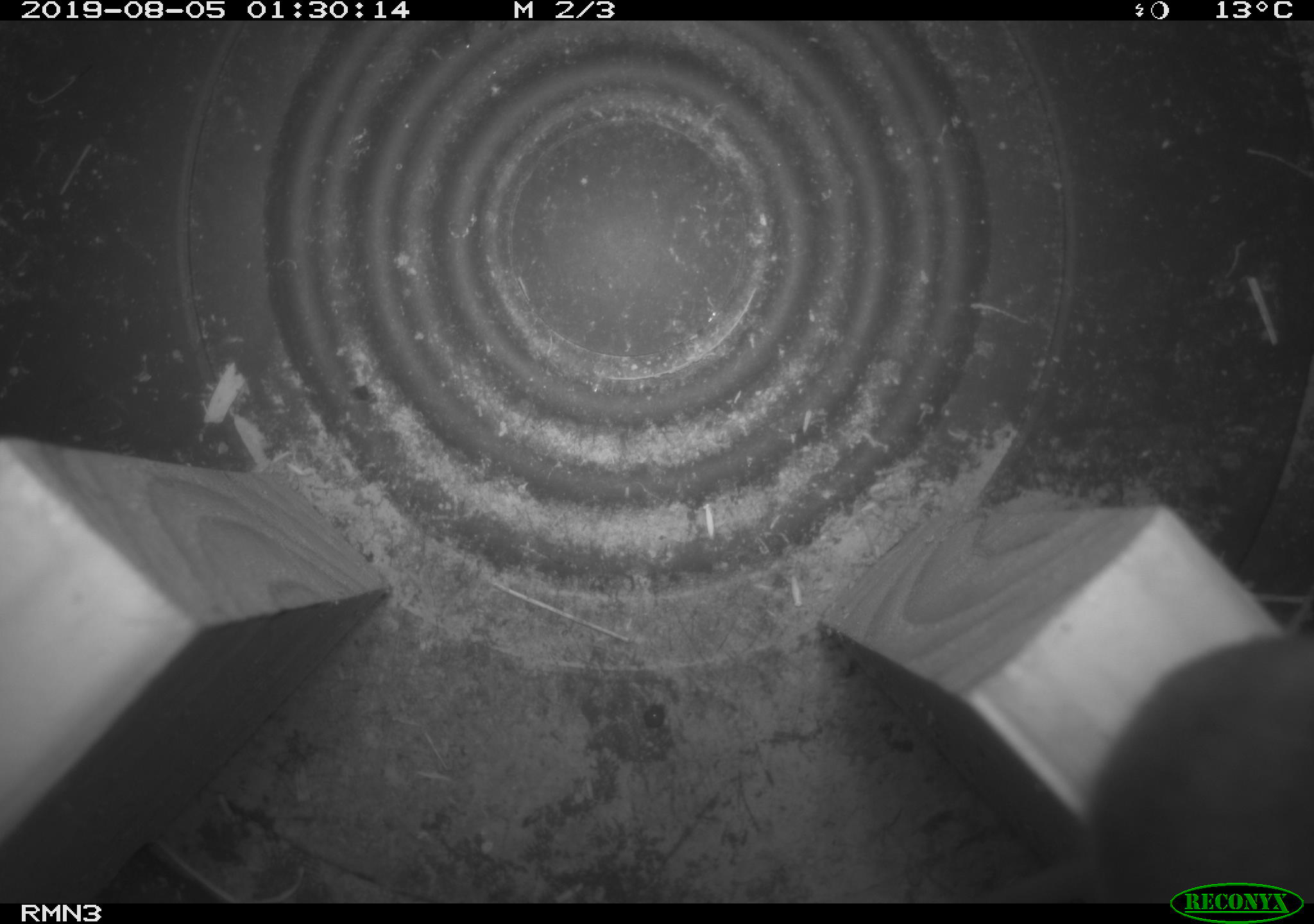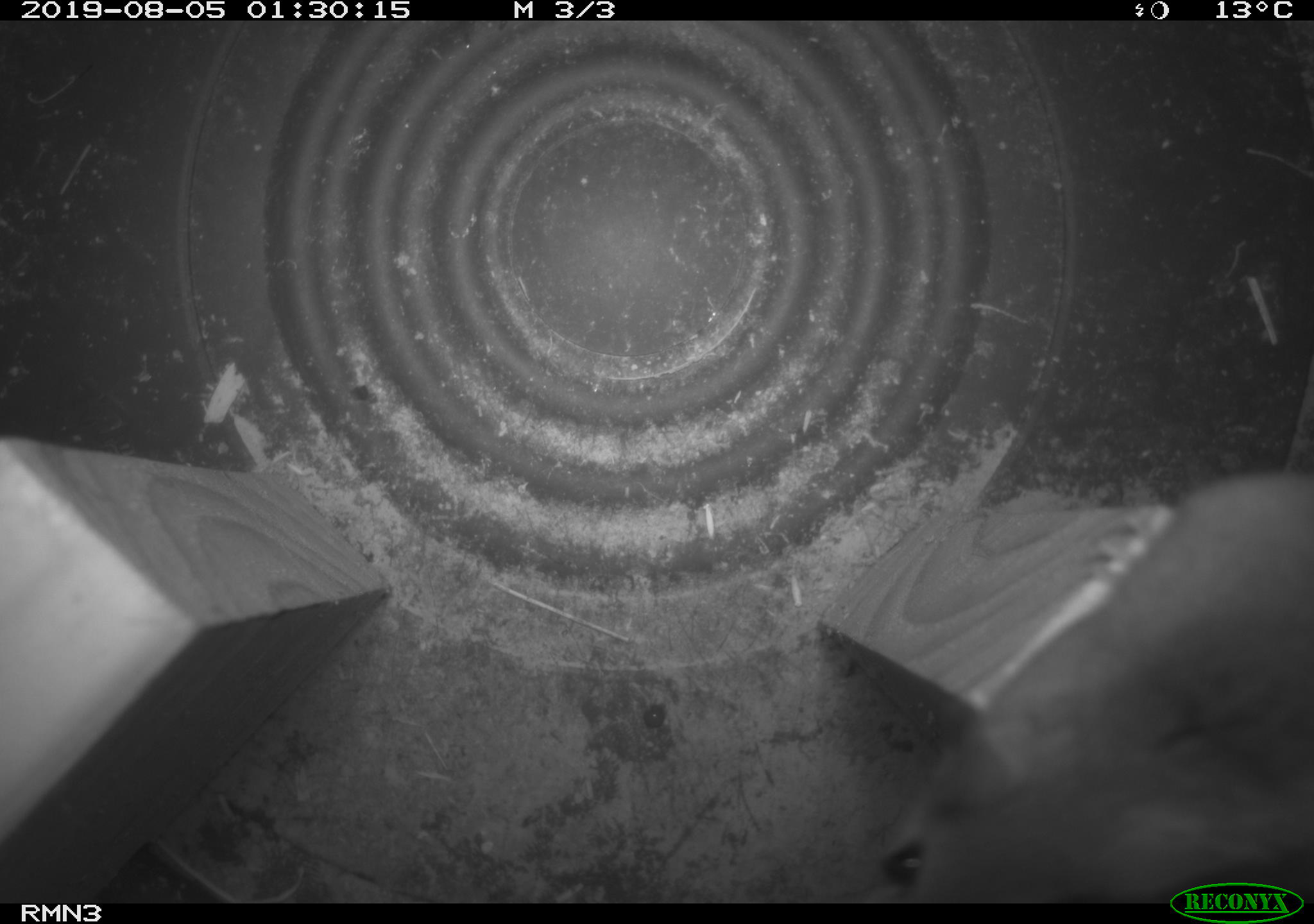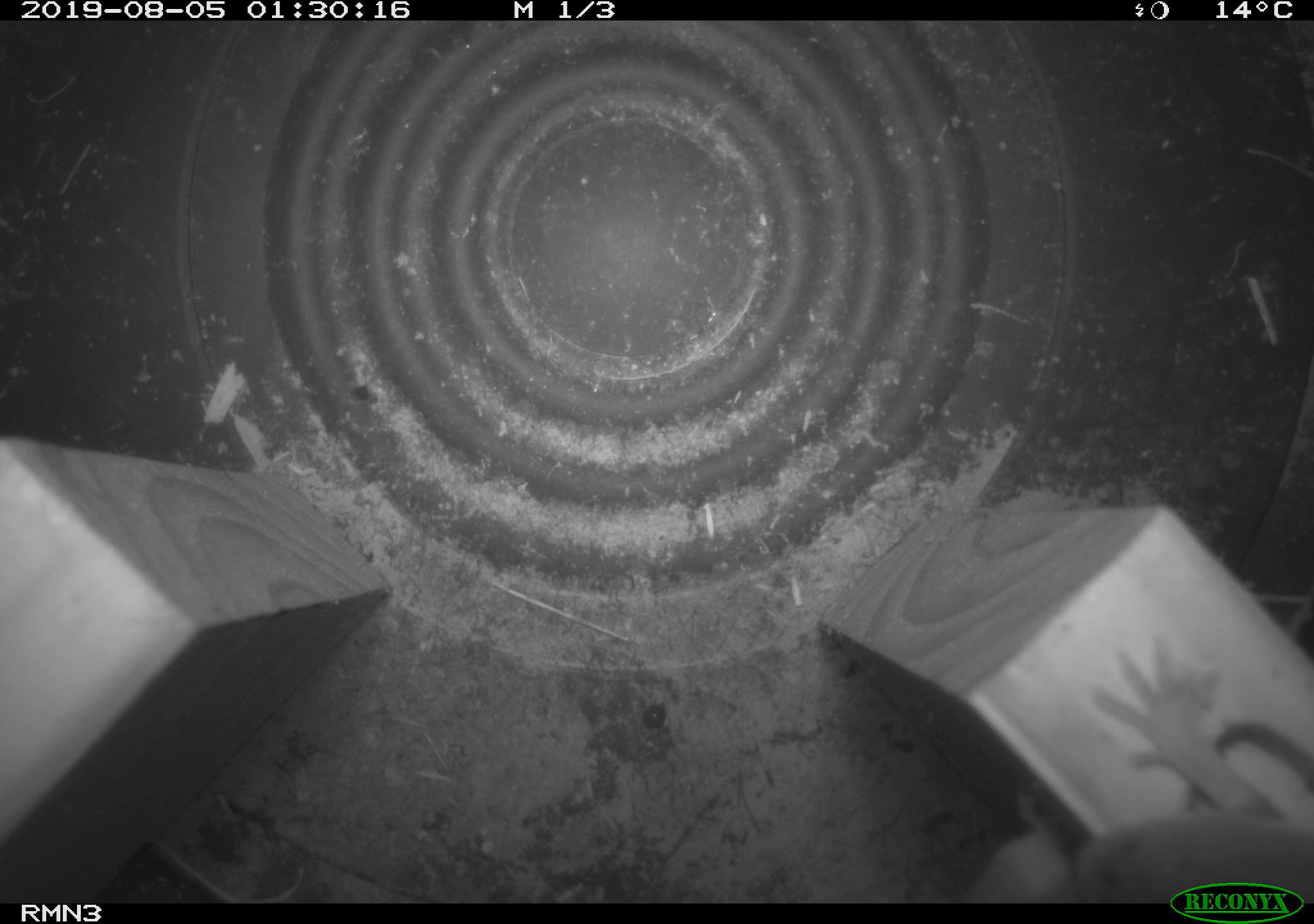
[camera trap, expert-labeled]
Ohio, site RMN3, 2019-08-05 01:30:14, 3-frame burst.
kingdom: Animalia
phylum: Chordata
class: Mammalia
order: Rodentia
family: Cricetidae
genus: Peromyscus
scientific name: Peromyscus leucopus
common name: white-footed mouse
White-footed mouse (Peromyscus leucopus).